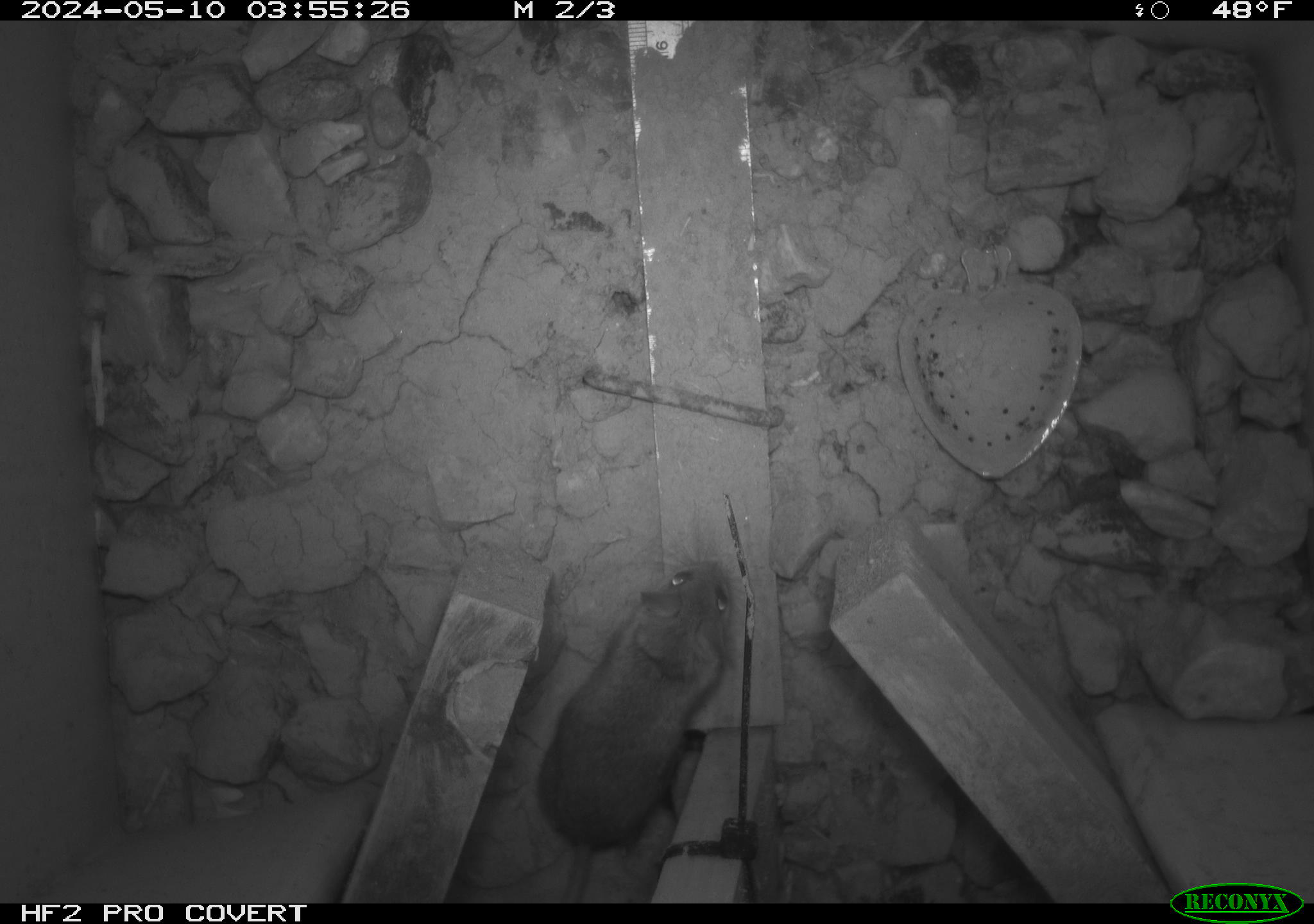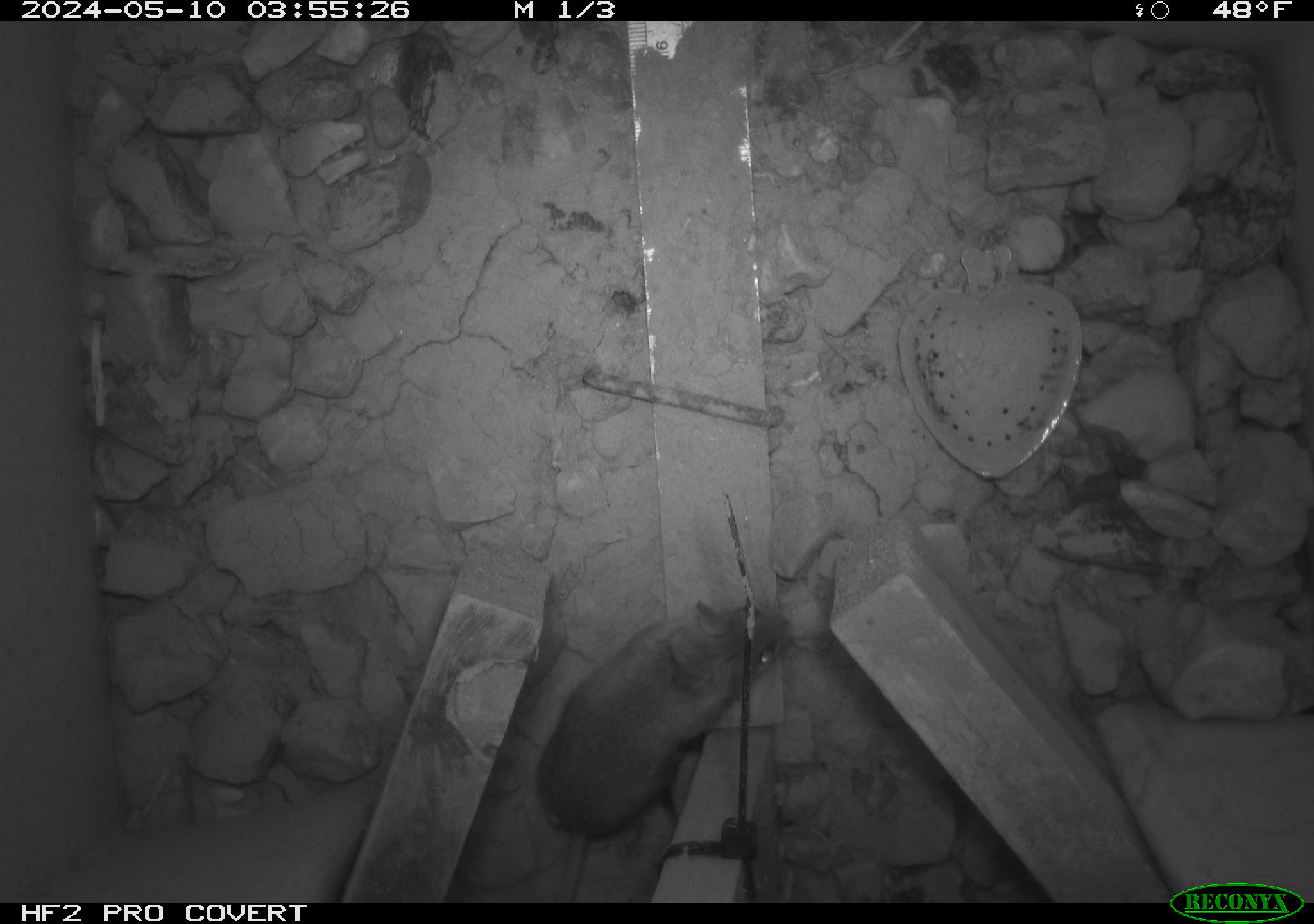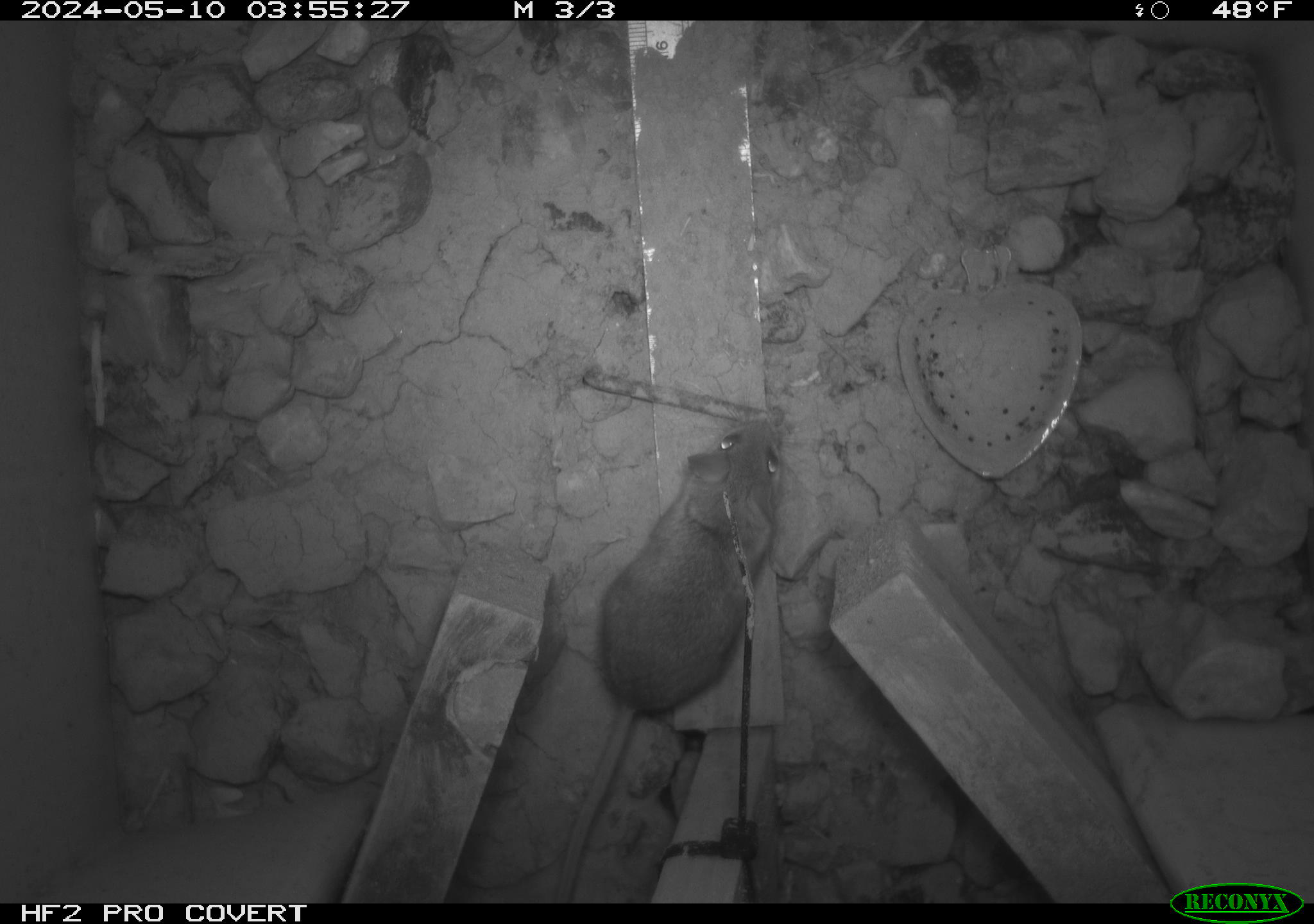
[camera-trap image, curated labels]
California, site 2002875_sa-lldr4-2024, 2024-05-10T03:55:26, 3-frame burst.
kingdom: Animalia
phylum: Chordata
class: Mammalia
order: Rodentia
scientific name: Rodentia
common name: mouse species